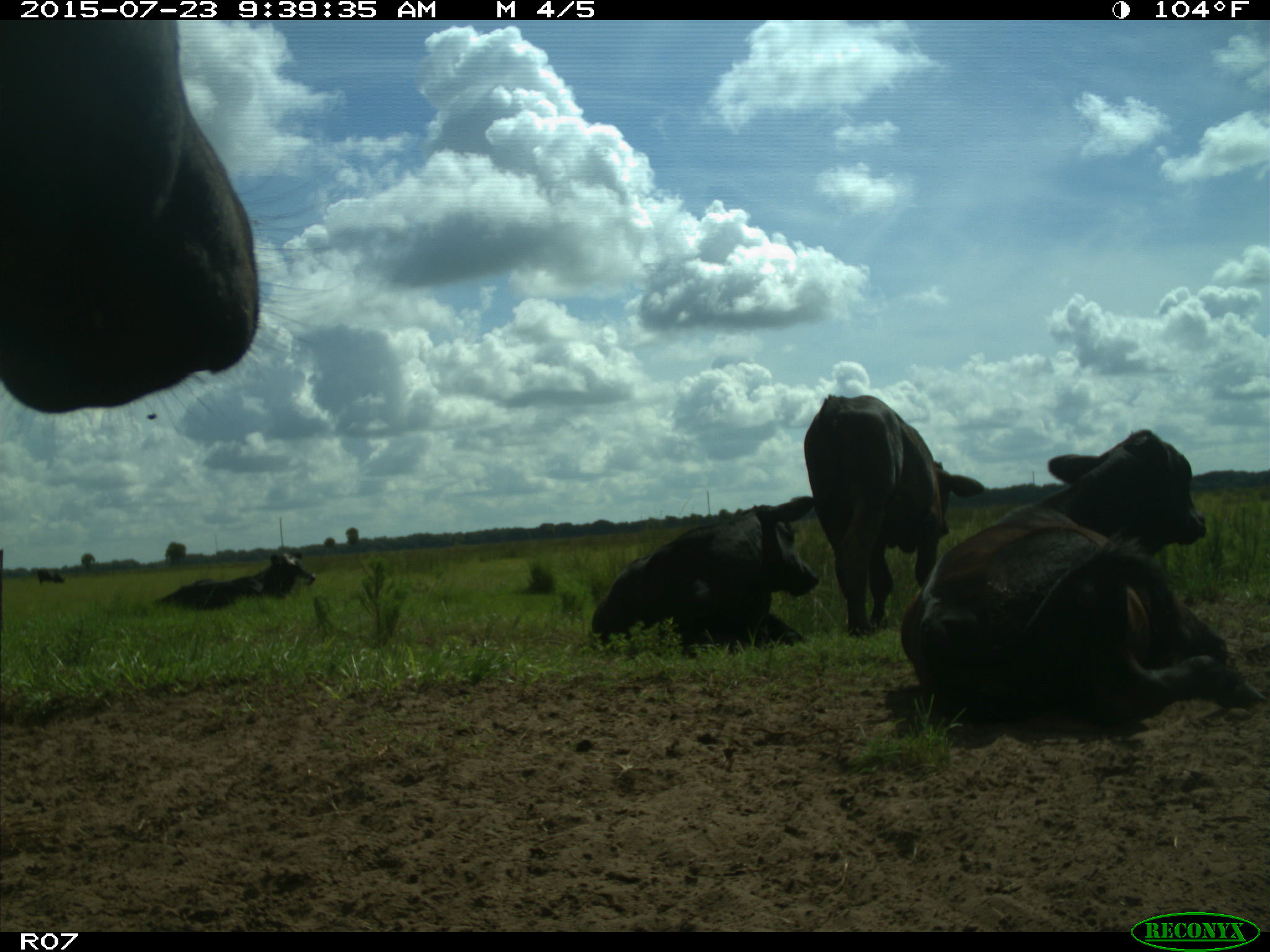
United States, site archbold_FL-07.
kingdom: Animalia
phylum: Chordata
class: Mammalia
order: Artiodactyla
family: Bovidae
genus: Bos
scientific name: Bos taurus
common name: domestic cow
Bos taurus (domestic cow).